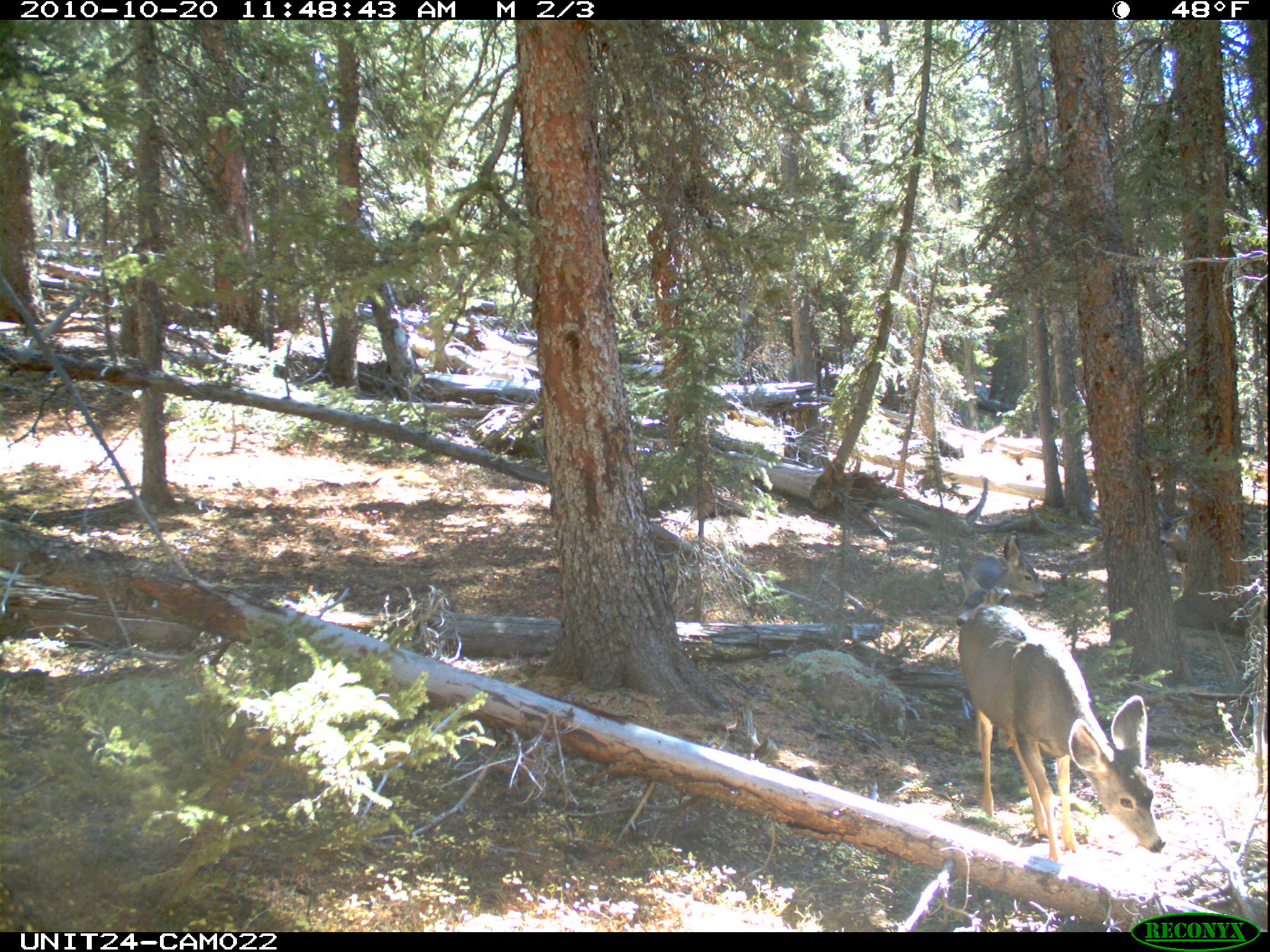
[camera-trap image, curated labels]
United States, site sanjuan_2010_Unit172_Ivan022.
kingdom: Animalia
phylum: Chordata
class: Mammalia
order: Artiodactyla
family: Cervidae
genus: Odocoileus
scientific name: Odocoileus hemionus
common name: mule deer